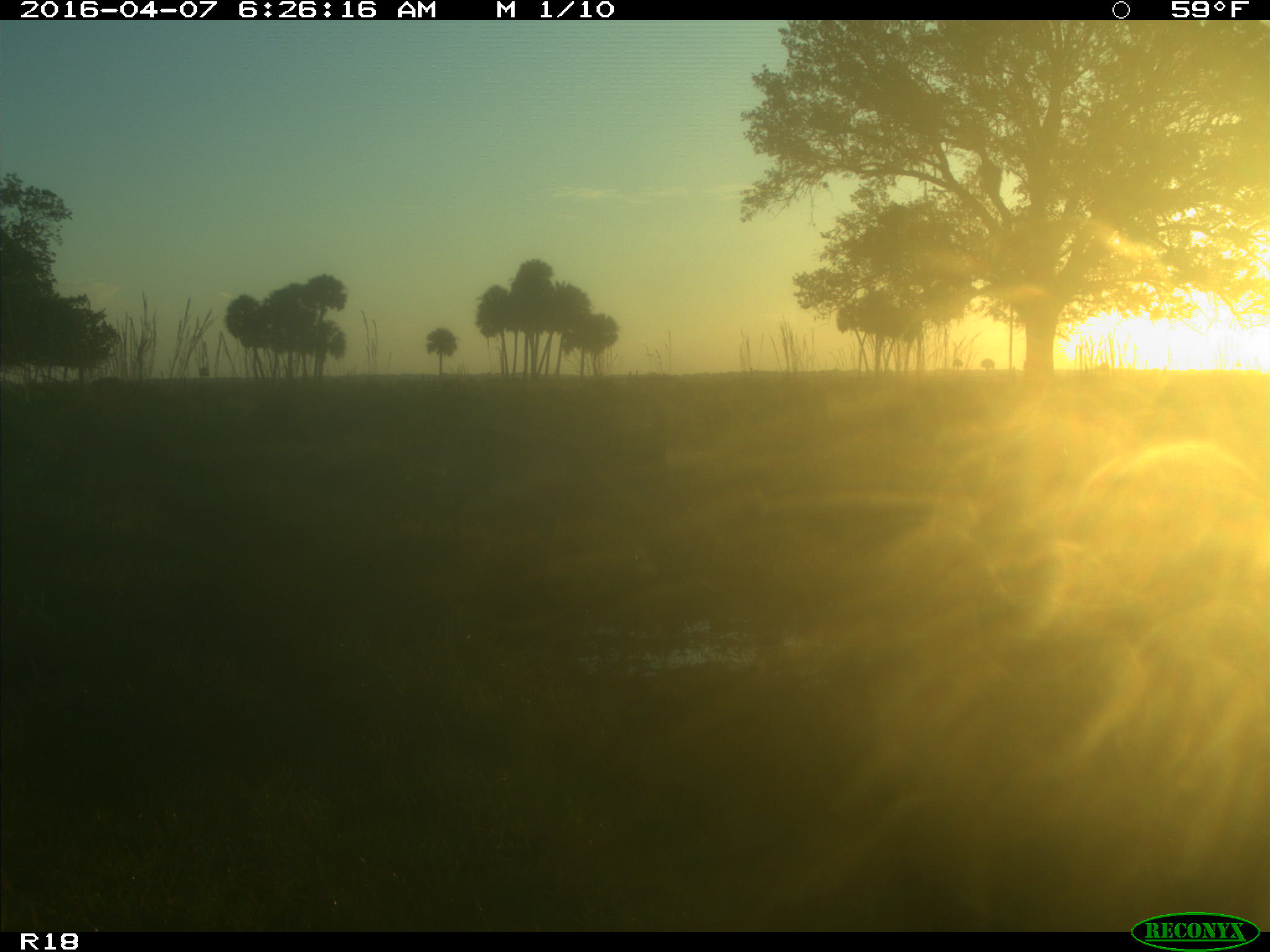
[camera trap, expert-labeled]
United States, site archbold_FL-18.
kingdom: Animalia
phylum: Chordata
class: Mammalia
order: Artiodactyla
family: Bovidae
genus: Bos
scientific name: Bos taurus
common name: domestic cow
Bos taurus (domestic cow).